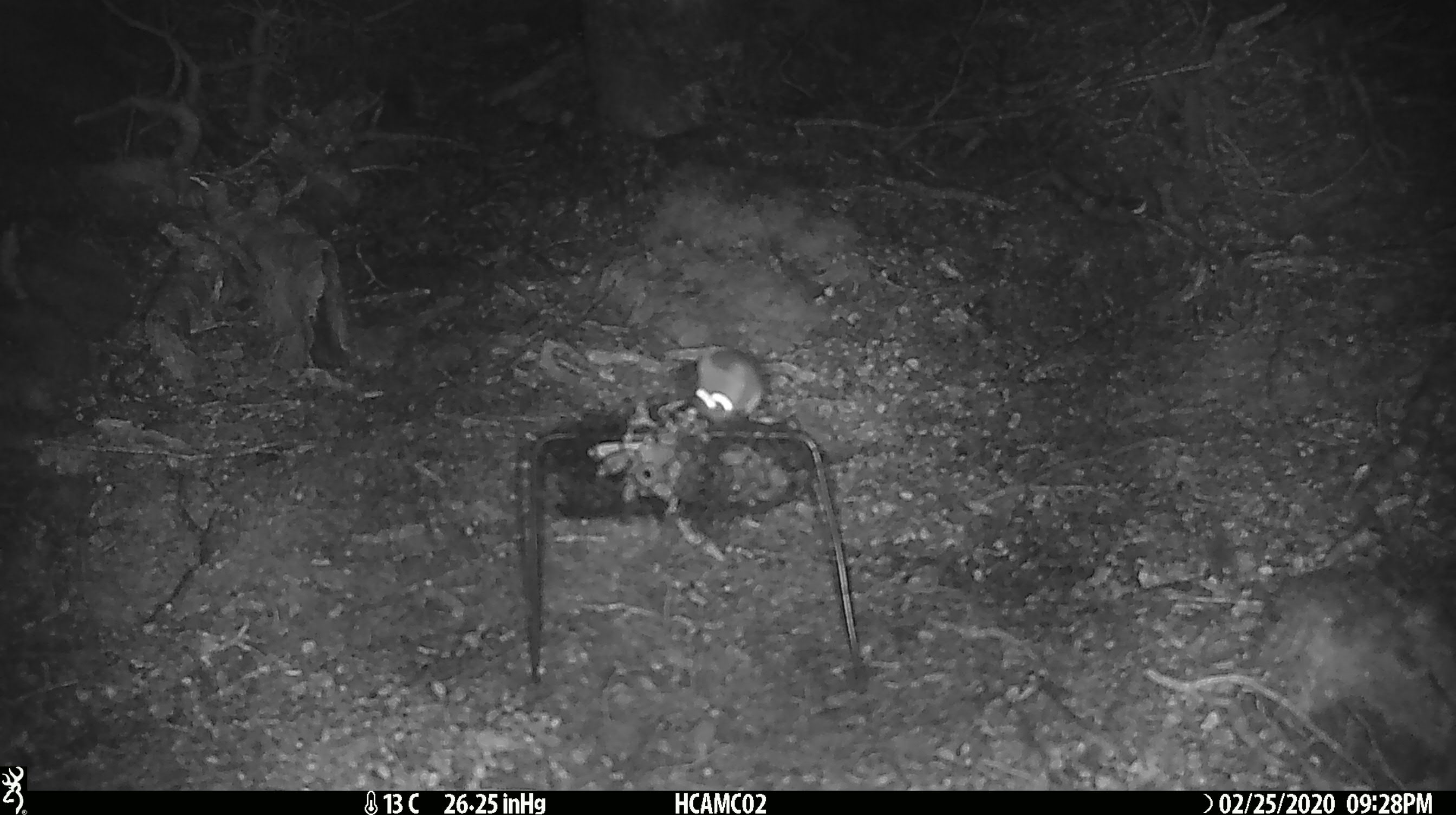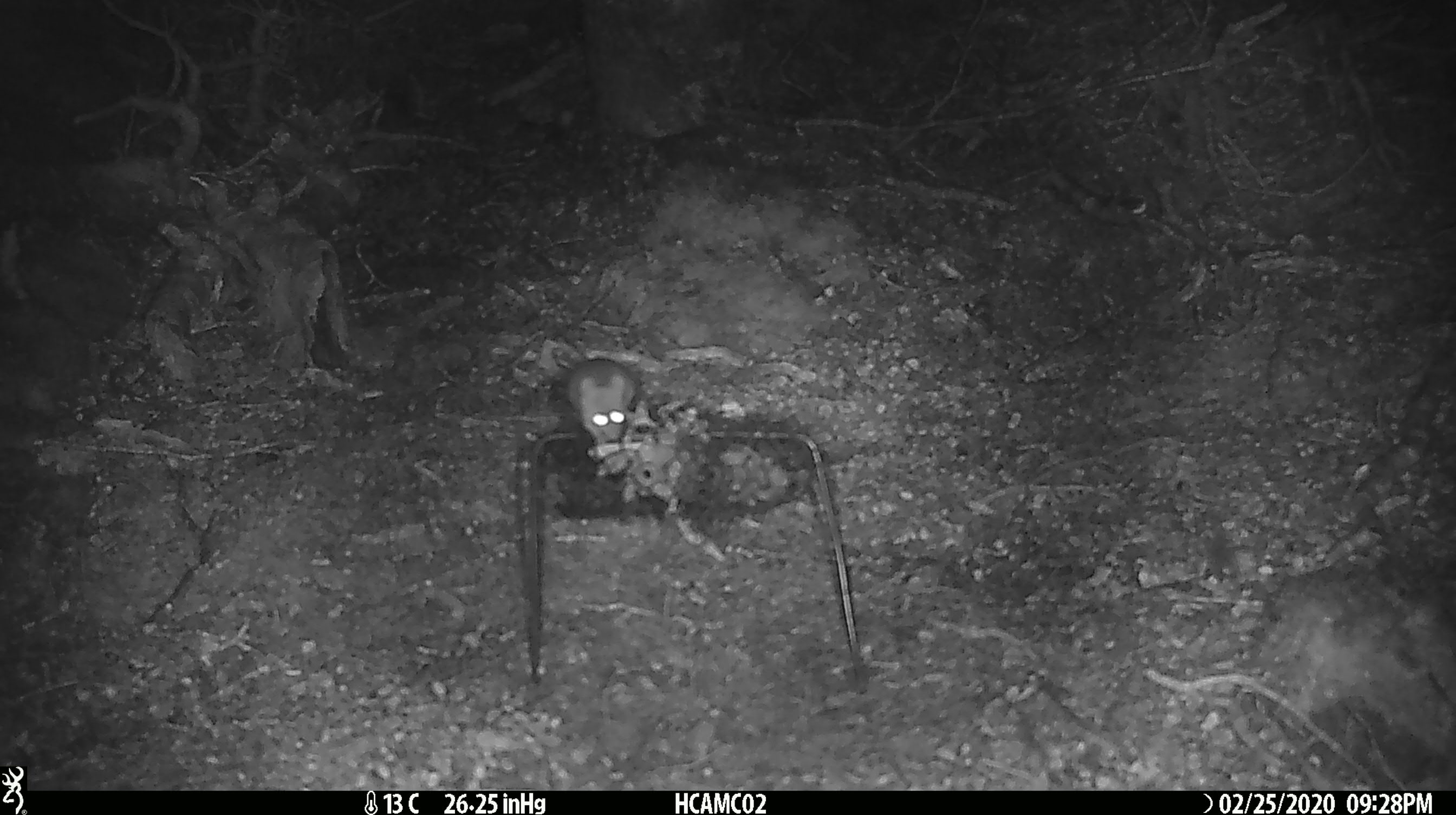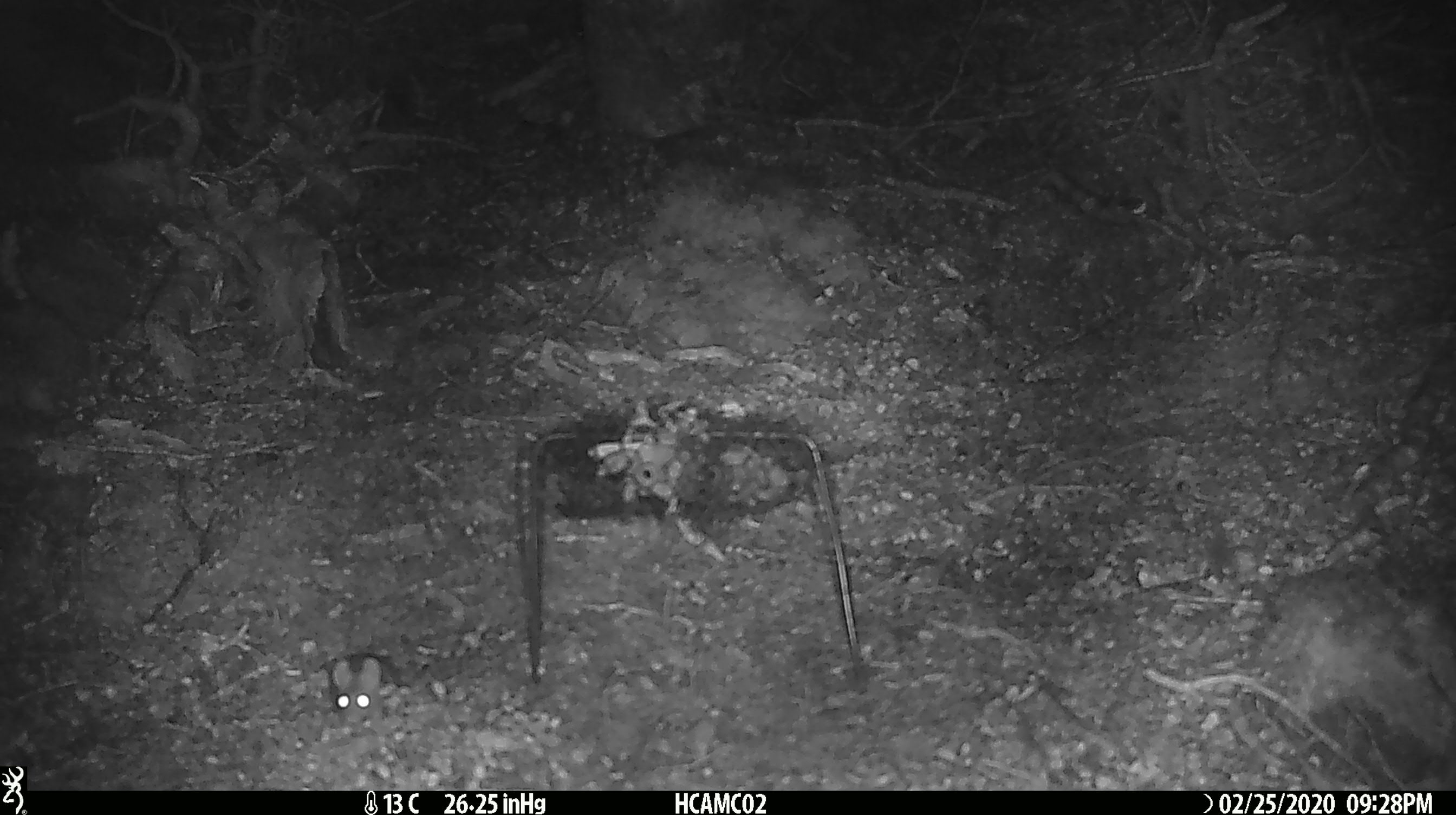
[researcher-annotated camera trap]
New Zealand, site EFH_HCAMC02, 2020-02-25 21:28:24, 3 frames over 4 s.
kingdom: Animalia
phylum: Chordata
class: Mammalia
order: Rodentia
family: Muridae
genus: Mus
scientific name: Mus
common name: mouse